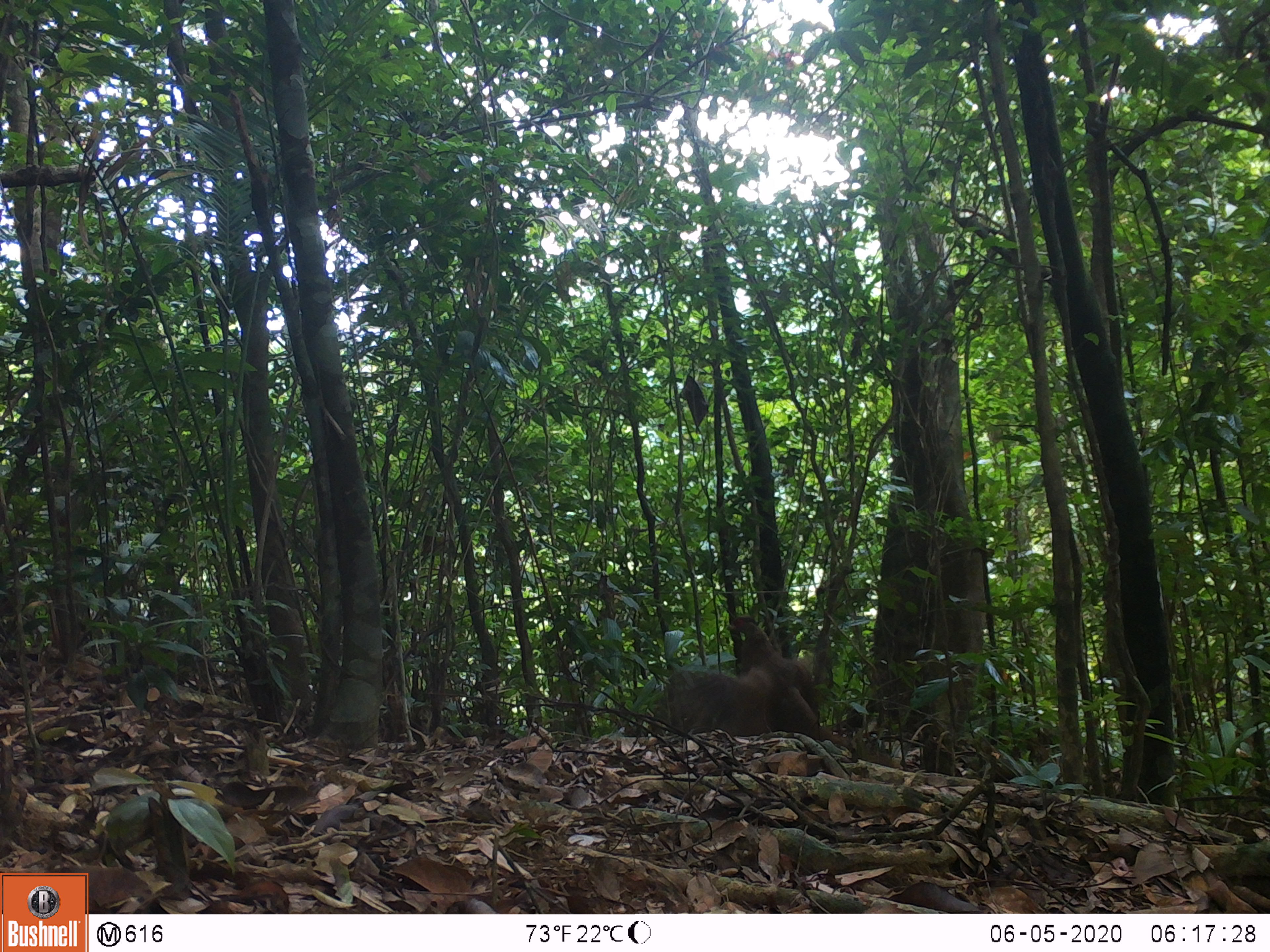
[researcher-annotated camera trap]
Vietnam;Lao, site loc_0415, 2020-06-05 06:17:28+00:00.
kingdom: Animalia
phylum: Chordata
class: Aves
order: Galliformes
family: Phasianidae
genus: Lophura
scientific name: Lophura nycthemera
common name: silver pheasant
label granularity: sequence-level